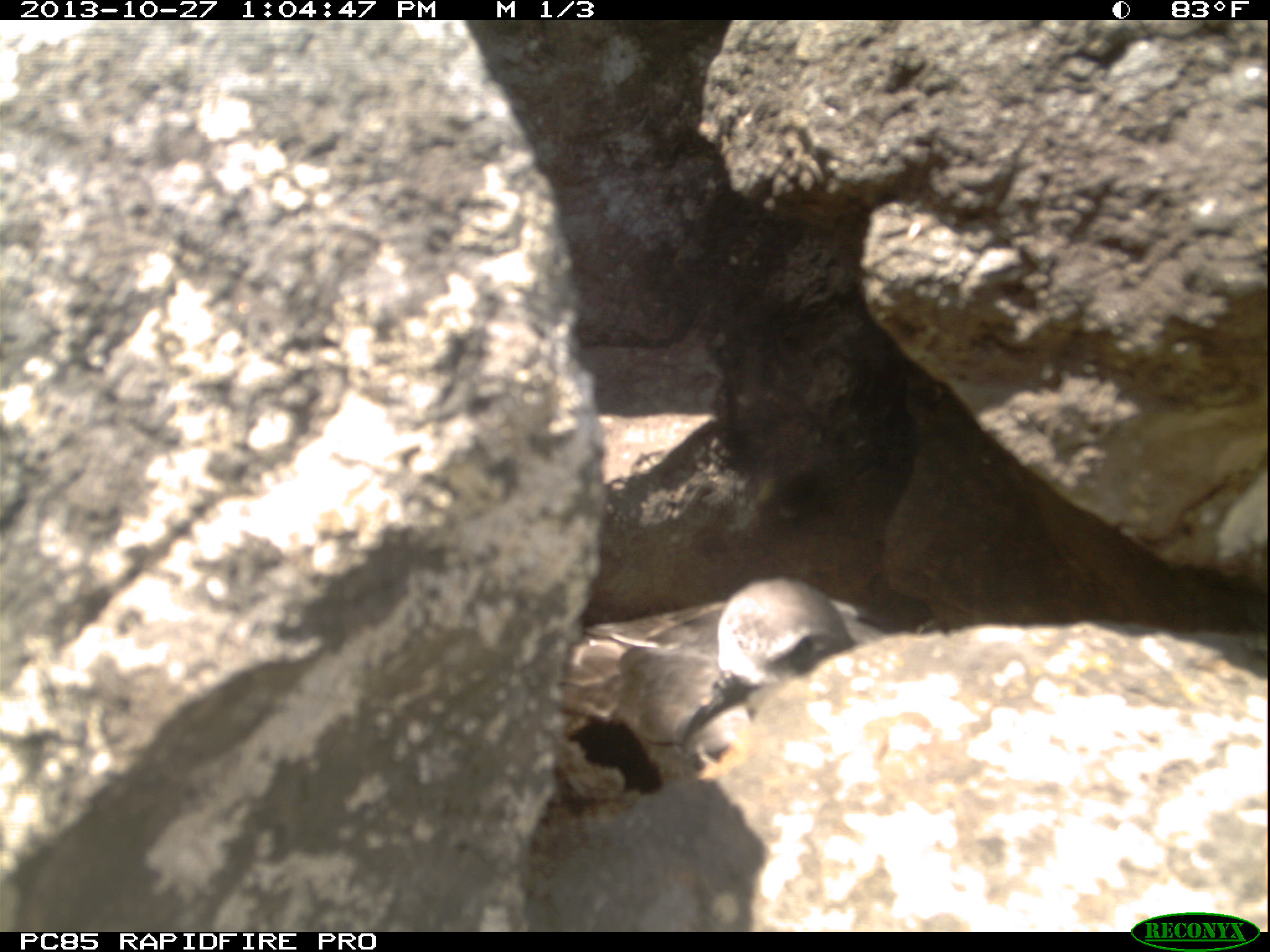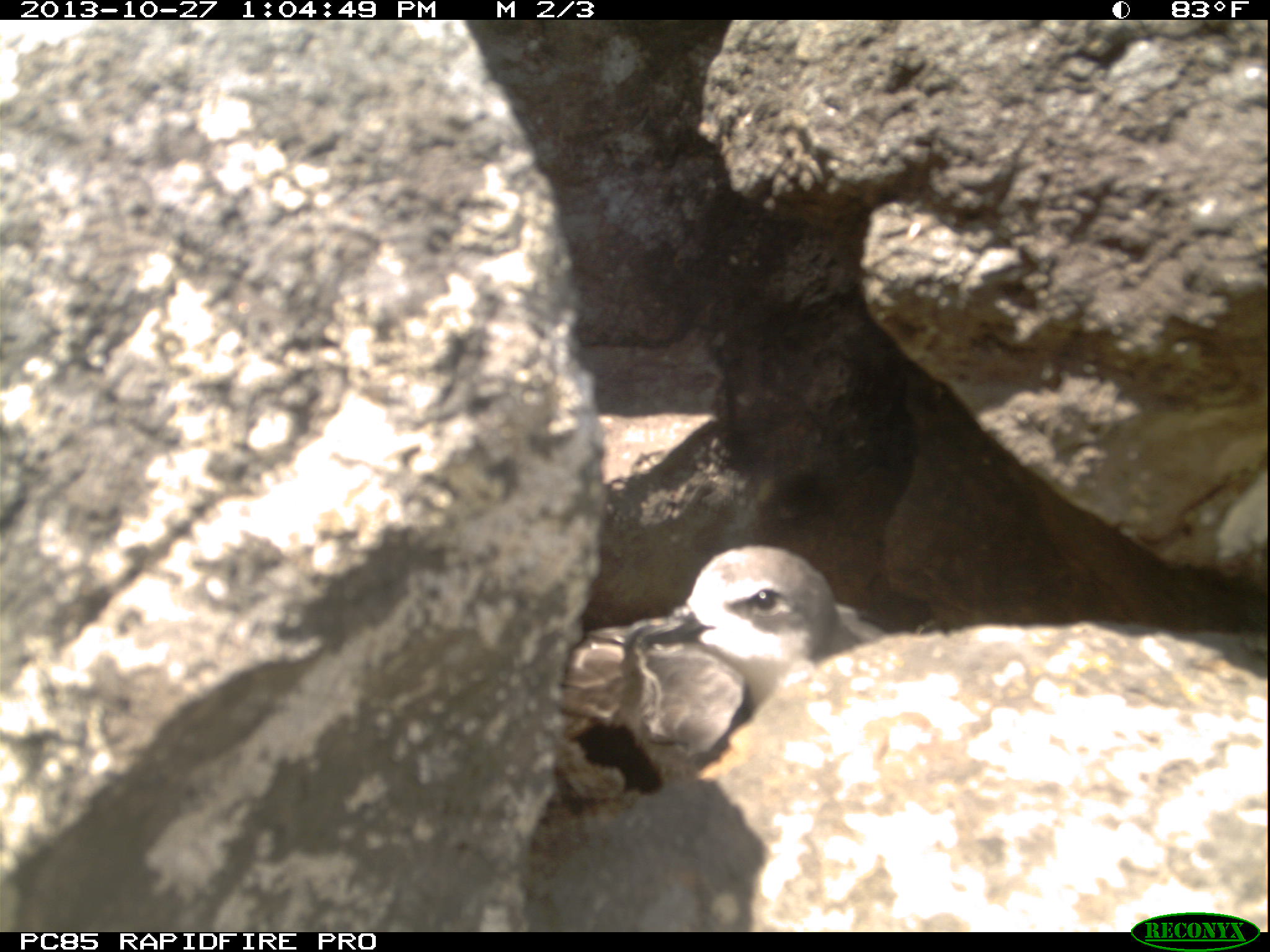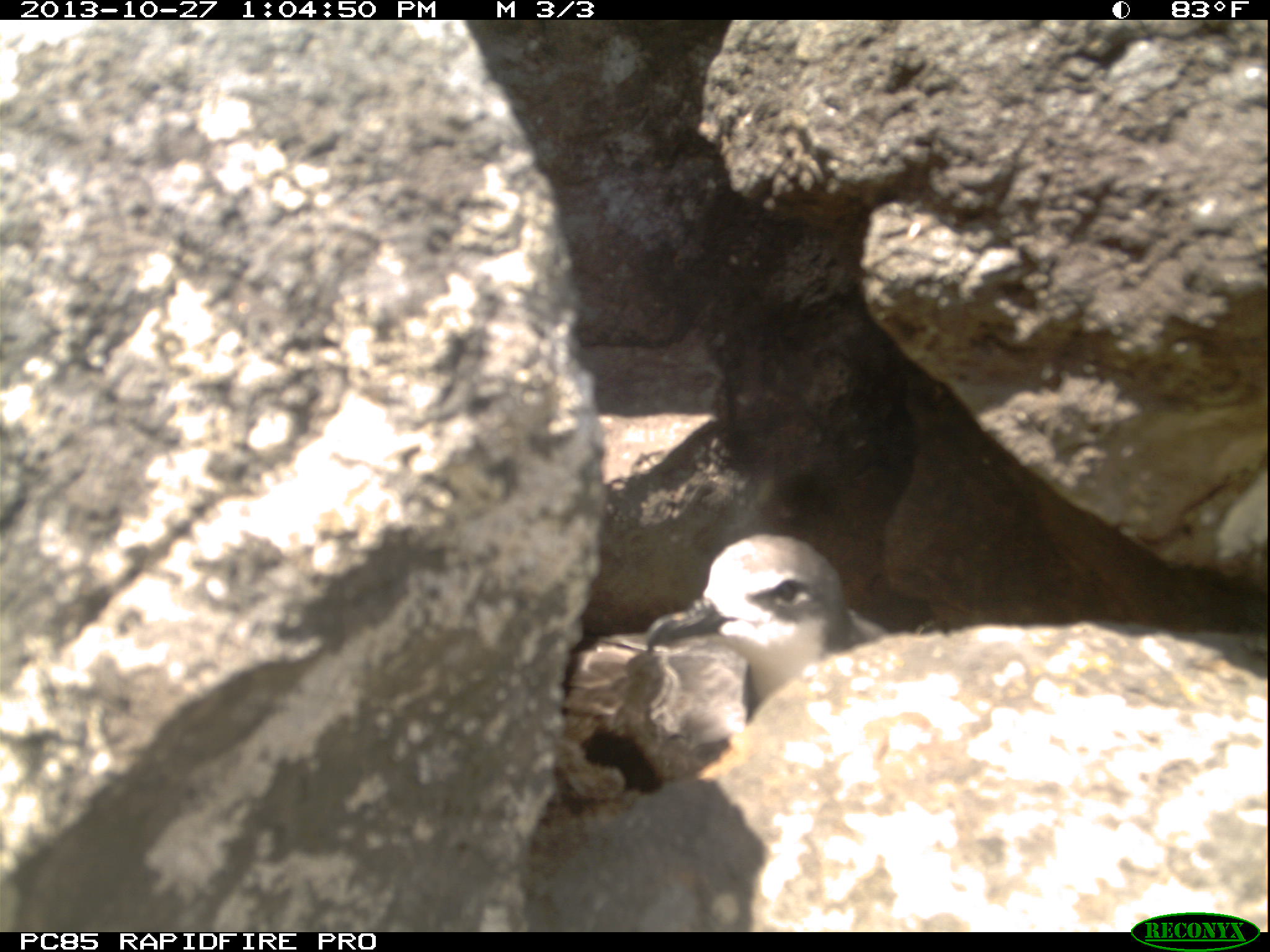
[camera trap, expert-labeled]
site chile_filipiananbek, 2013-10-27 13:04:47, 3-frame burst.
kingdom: Animalia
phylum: Chordata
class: Aves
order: Procellariiformes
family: Procellariidae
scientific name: Procellariidae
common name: petrel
Petrel (Procellariidae).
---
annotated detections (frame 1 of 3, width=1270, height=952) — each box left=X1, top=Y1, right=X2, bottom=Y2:
petrel: left=527, top=573, right=914, bottom=796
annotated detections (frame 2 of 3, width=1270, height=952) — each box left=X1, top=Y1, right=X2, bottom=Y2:
petrel: left=554, top=542, right=877, bottom=773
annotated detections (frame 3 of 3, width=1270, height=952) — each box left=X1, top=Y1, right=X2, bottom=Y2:
petrel: left=566, top=534, right=873, bottom=787